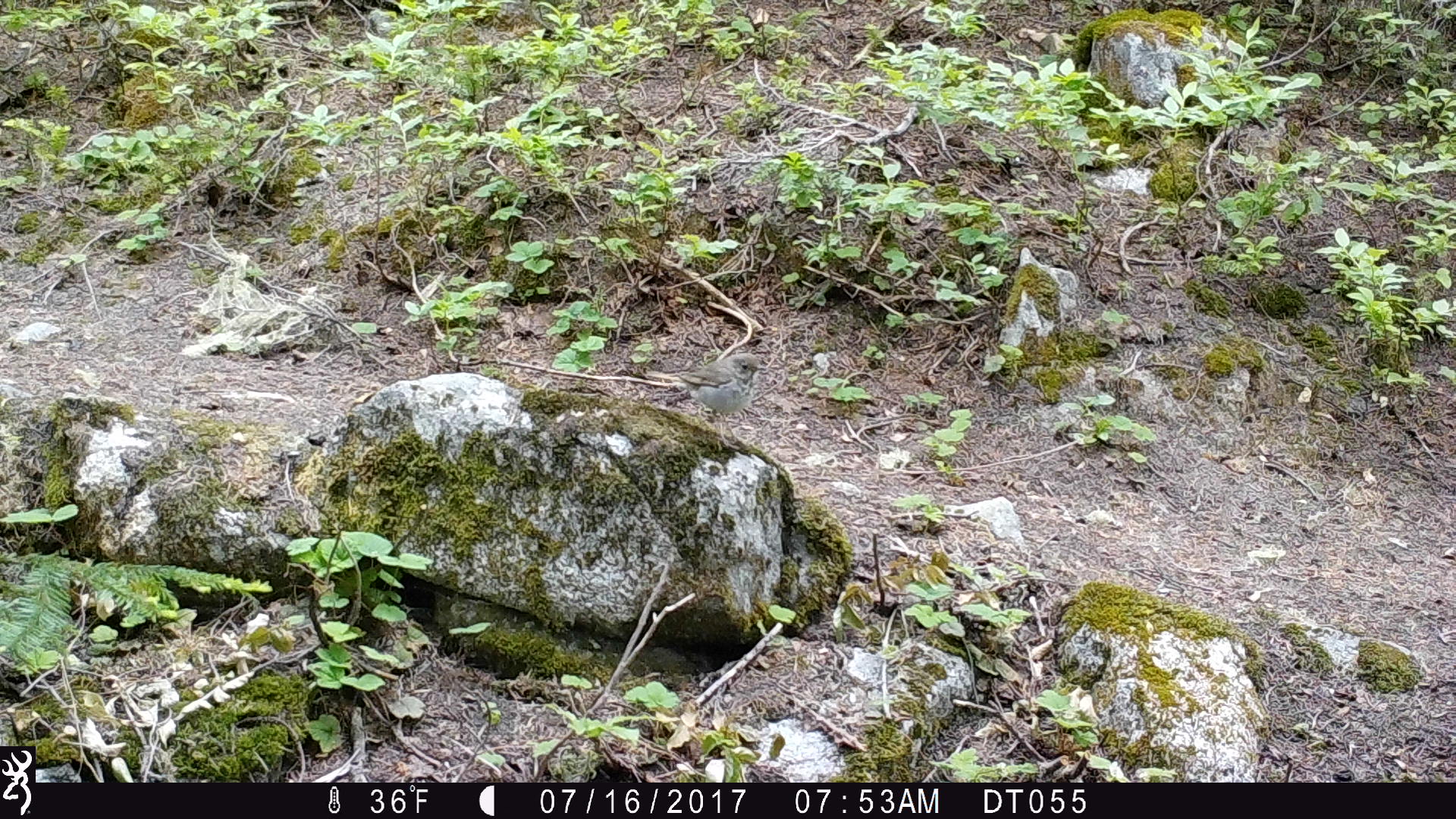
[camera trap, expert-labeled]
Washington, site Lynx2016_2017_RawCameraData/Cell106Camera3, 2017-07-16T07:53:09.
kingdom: Animalia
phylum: Chordata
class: Aves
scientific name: Aves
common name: birds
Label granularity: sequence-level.